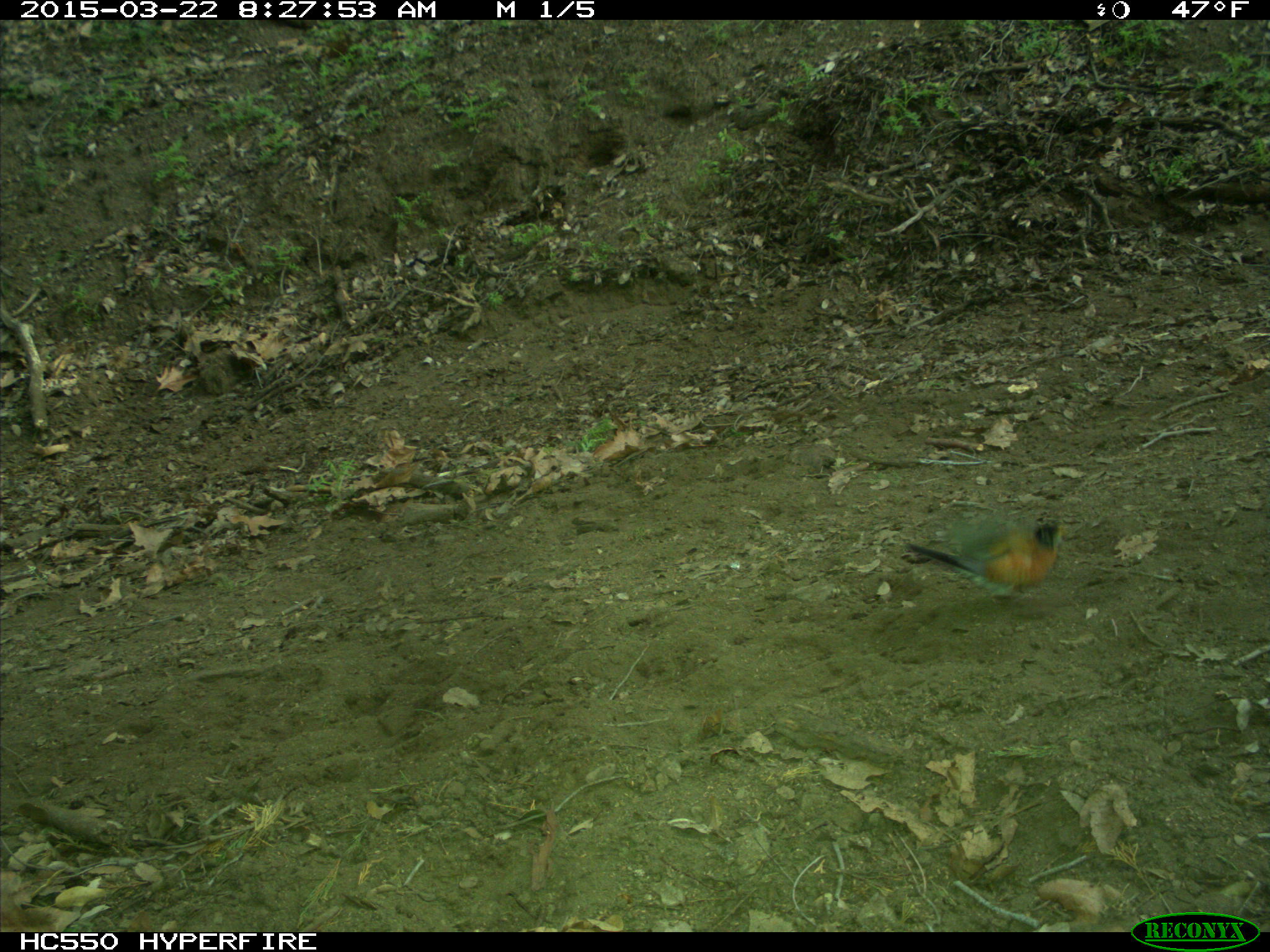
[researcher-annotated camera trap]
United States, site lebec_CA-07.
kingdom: Animalia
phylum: Chordata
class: Aves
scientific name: Aves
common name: birds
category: unidentified bird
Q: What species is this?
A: Unidentified bird (birds) (Aves).